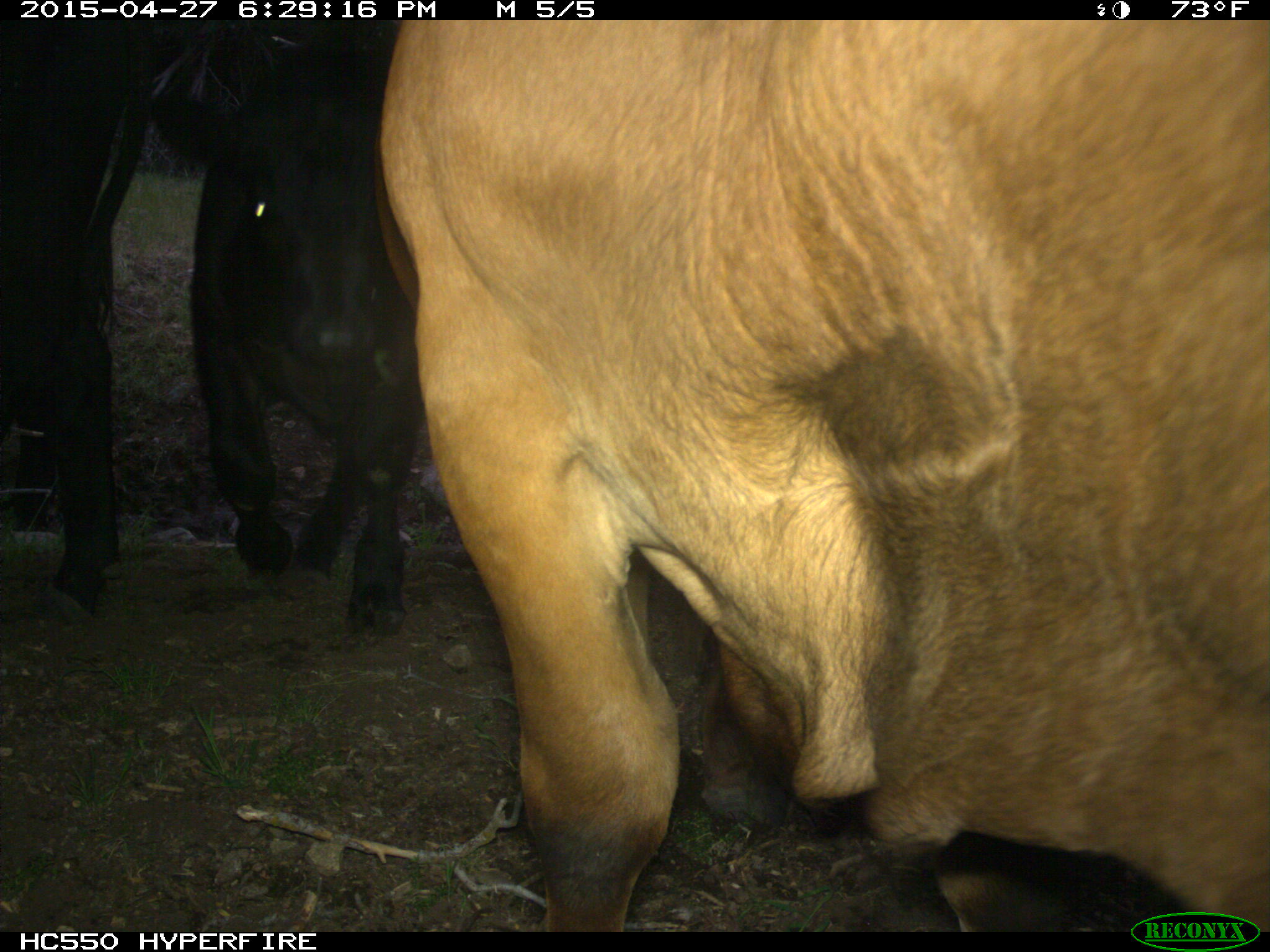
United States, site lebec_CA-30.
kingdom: Animalia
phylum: Chordata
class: Mammalia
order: Artiodactyla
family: Bovidae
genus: Bos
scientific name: Bos taurus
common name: domestic cow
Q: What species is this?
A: Bos taurus (domestic cow).